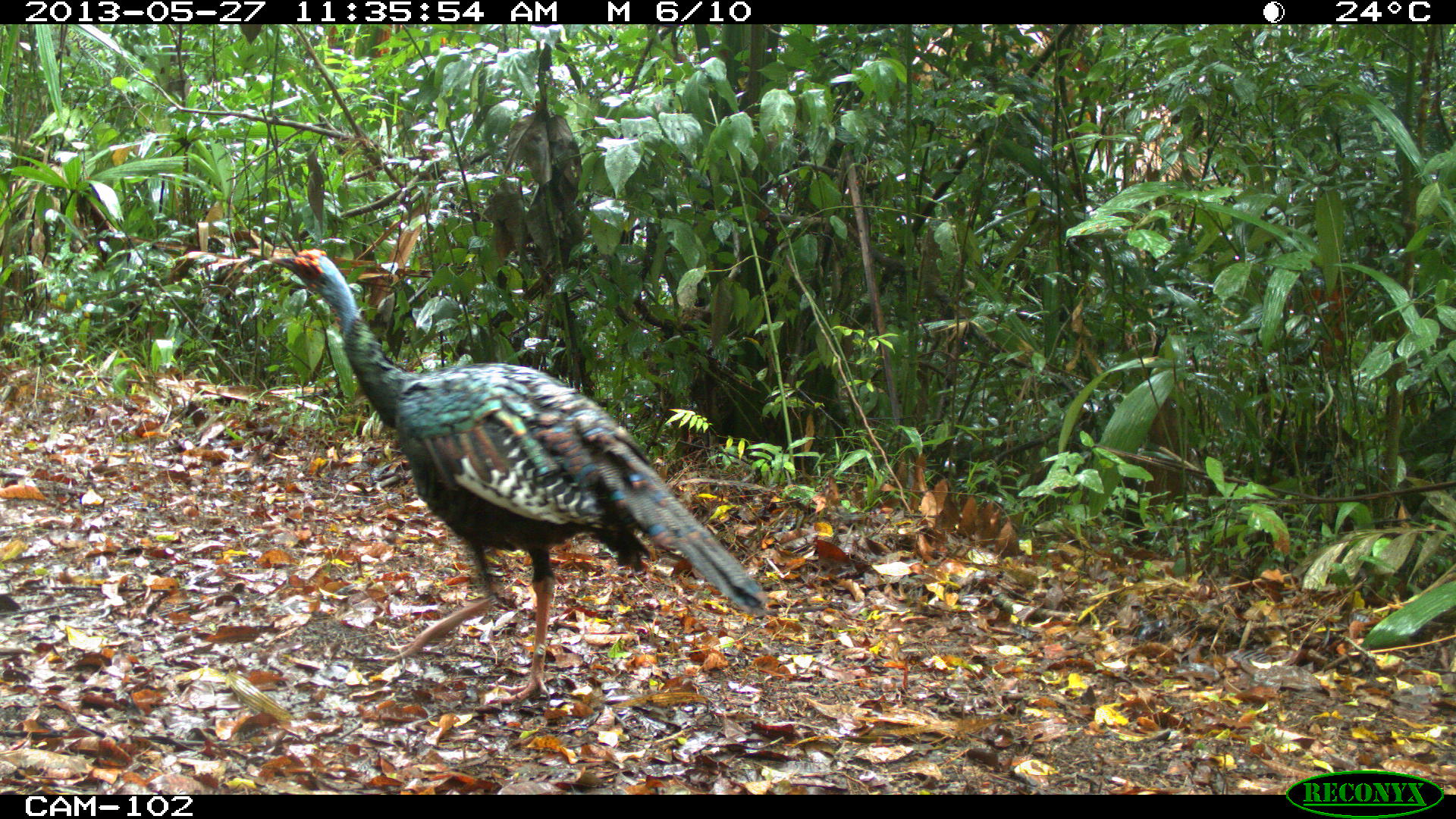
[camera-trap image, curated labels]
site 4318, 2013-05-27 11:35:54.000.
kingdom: Animalia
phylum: Chordata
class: Aves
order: Galliformes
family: Phasianidae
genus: Meleagris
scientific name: Meleagris ocellata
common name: ocellated turkey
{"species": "Meleagris ocellata (ocellated turkey)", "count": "1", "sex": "female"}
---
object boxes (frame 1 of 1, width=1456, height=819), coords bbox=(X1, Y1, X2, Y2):
meleagris ocellata: bbox=(268, 246, 767, 708)